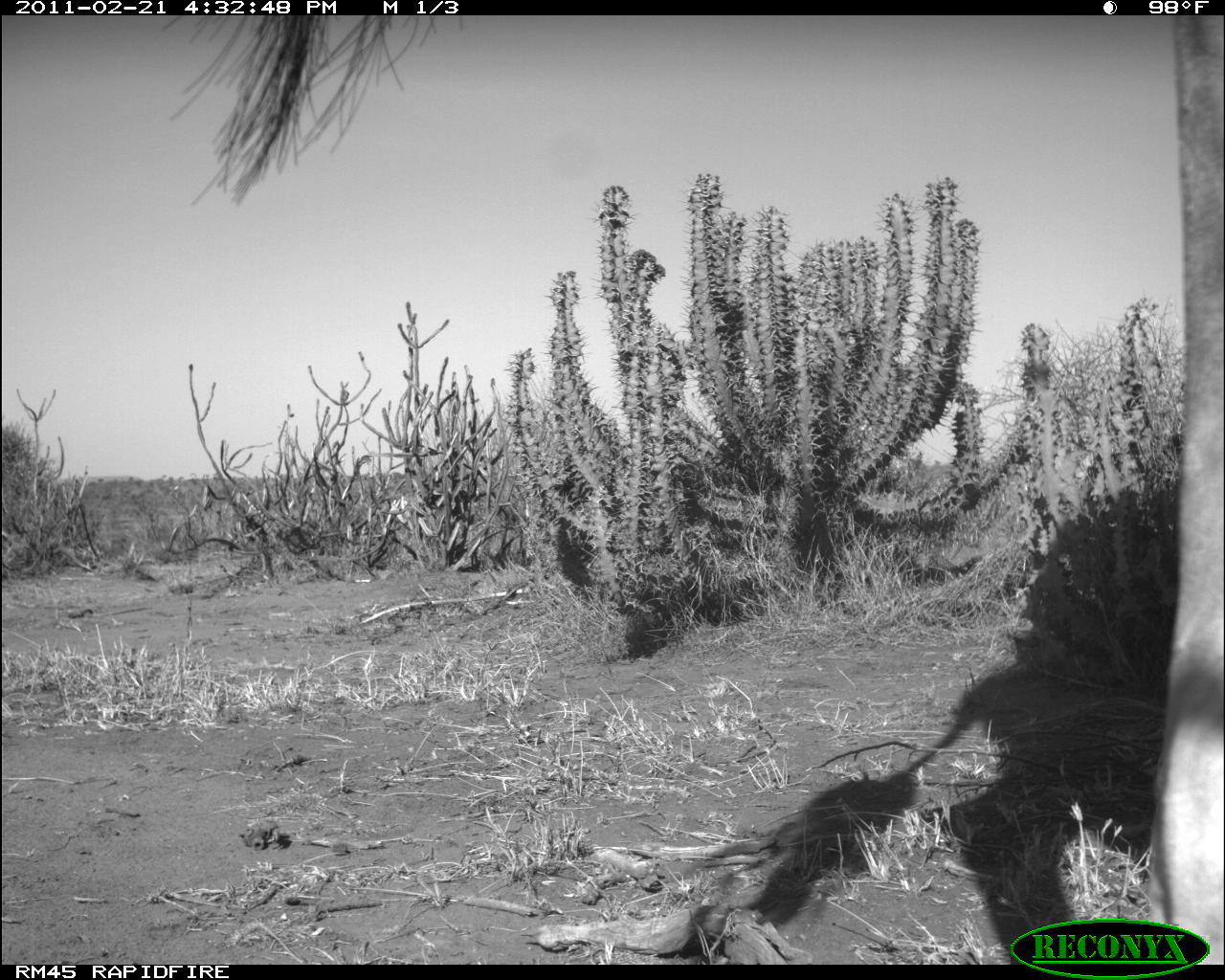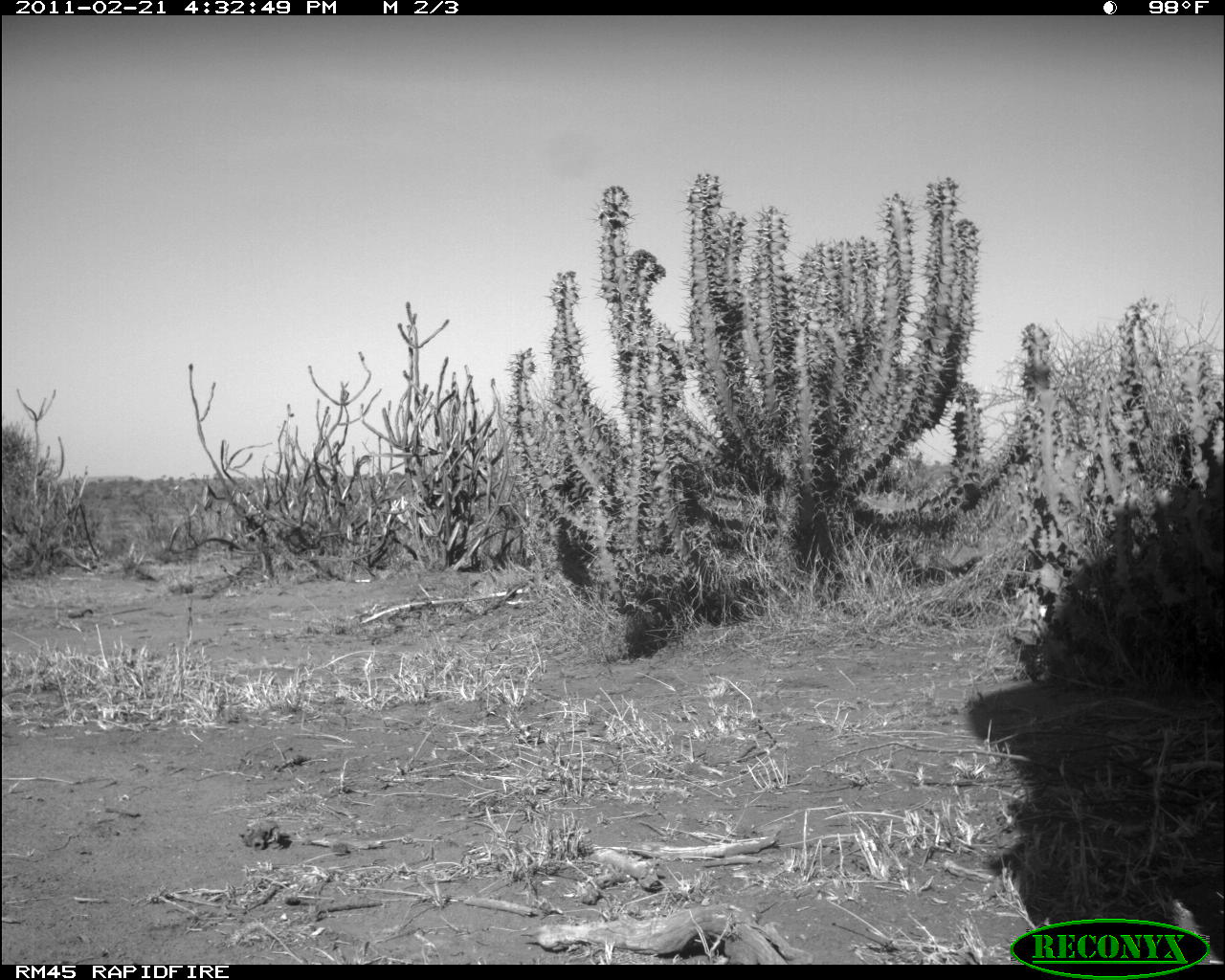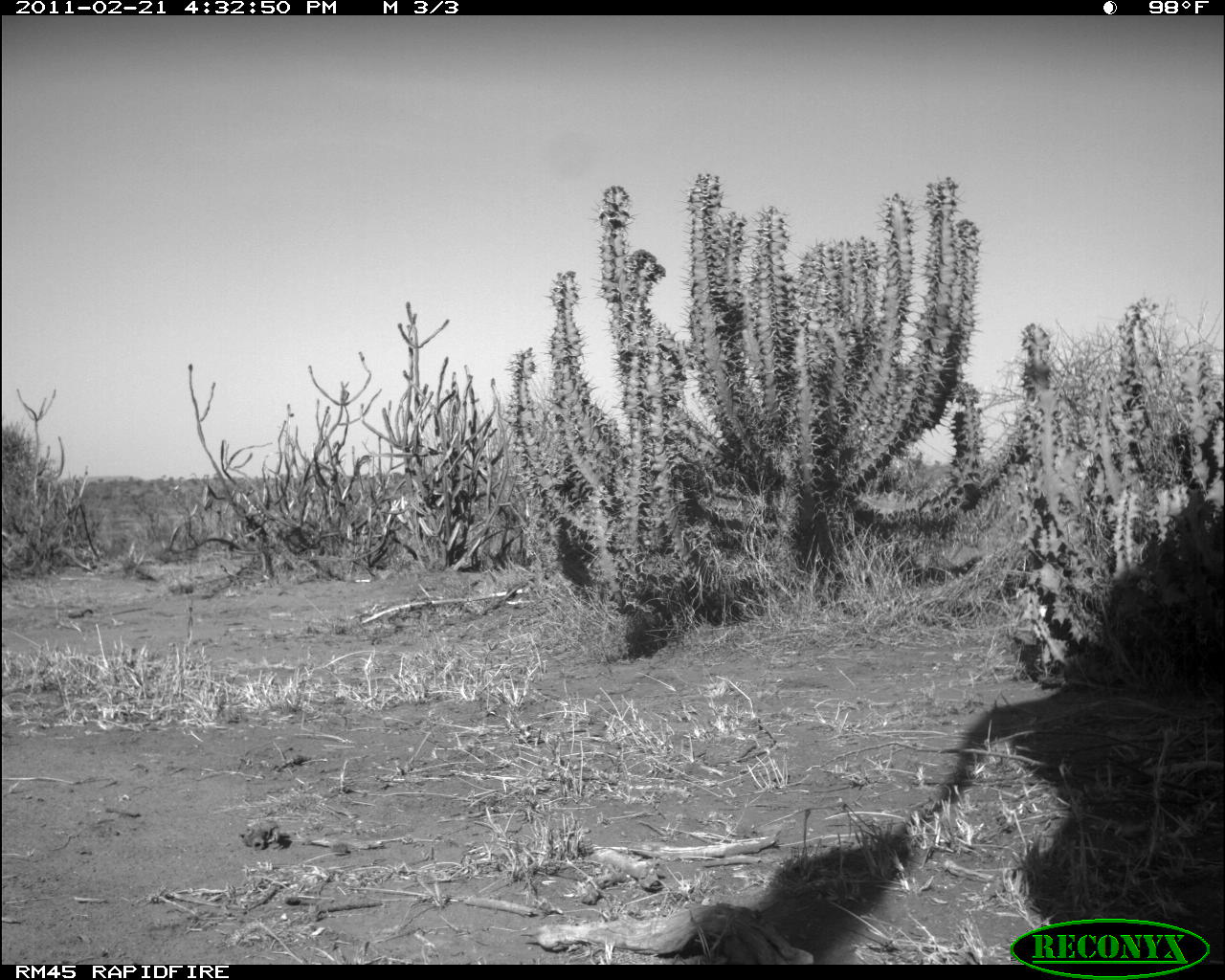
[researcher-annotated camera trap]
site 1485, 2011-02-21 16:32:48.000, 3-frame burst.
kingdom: Animalia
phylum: Chordata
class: Mammalia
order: Artiodactyla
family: Bovidae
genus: Madoqua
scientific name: Madoqua guentheri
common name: günther's dik-dik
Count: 1.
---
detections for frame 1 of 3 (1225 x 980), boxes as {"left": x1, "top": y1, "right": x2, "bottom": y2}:
madoqua guentheri: {"left": 158, "top": 16, "right": 1225, "bottom": 964}